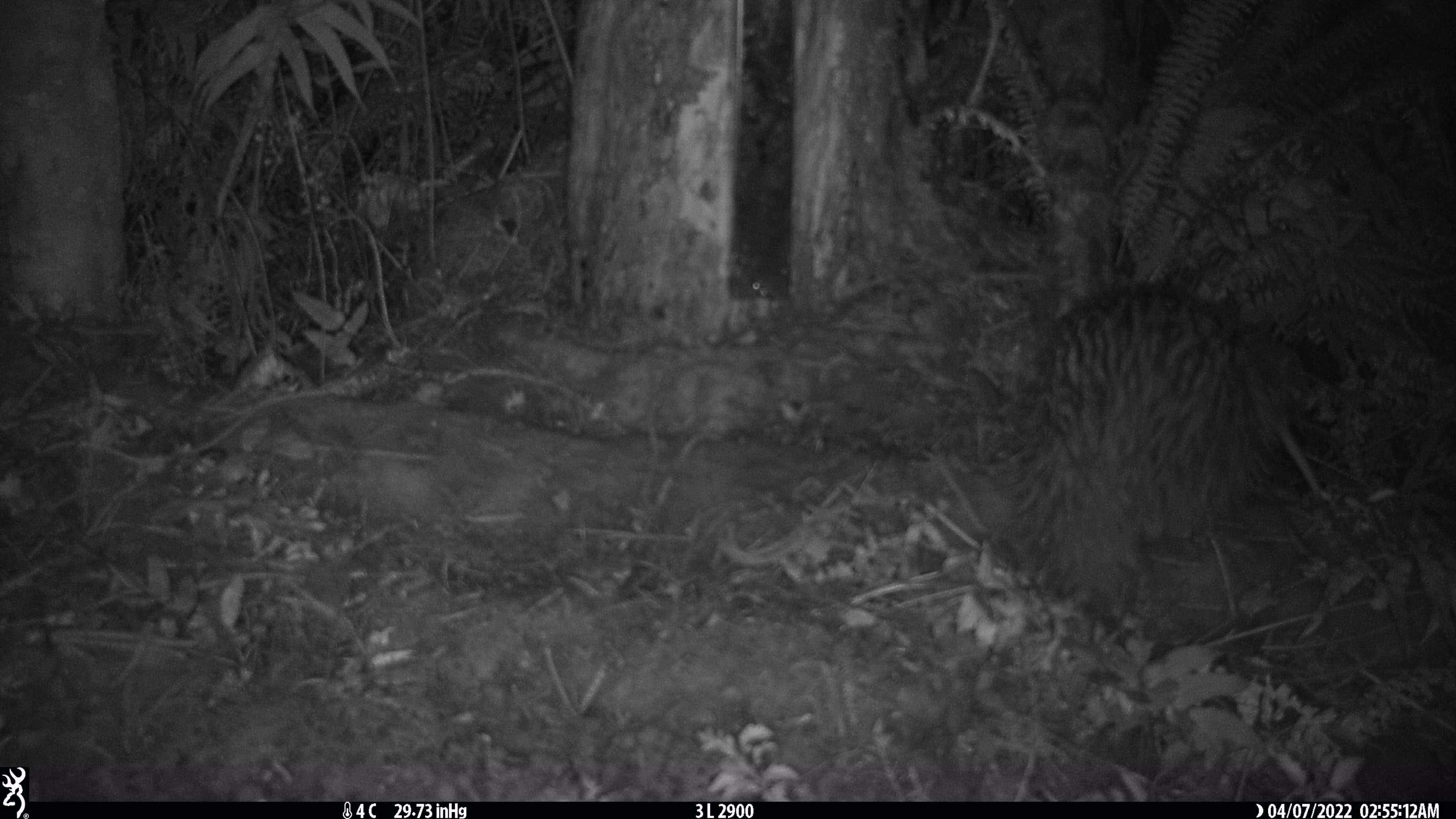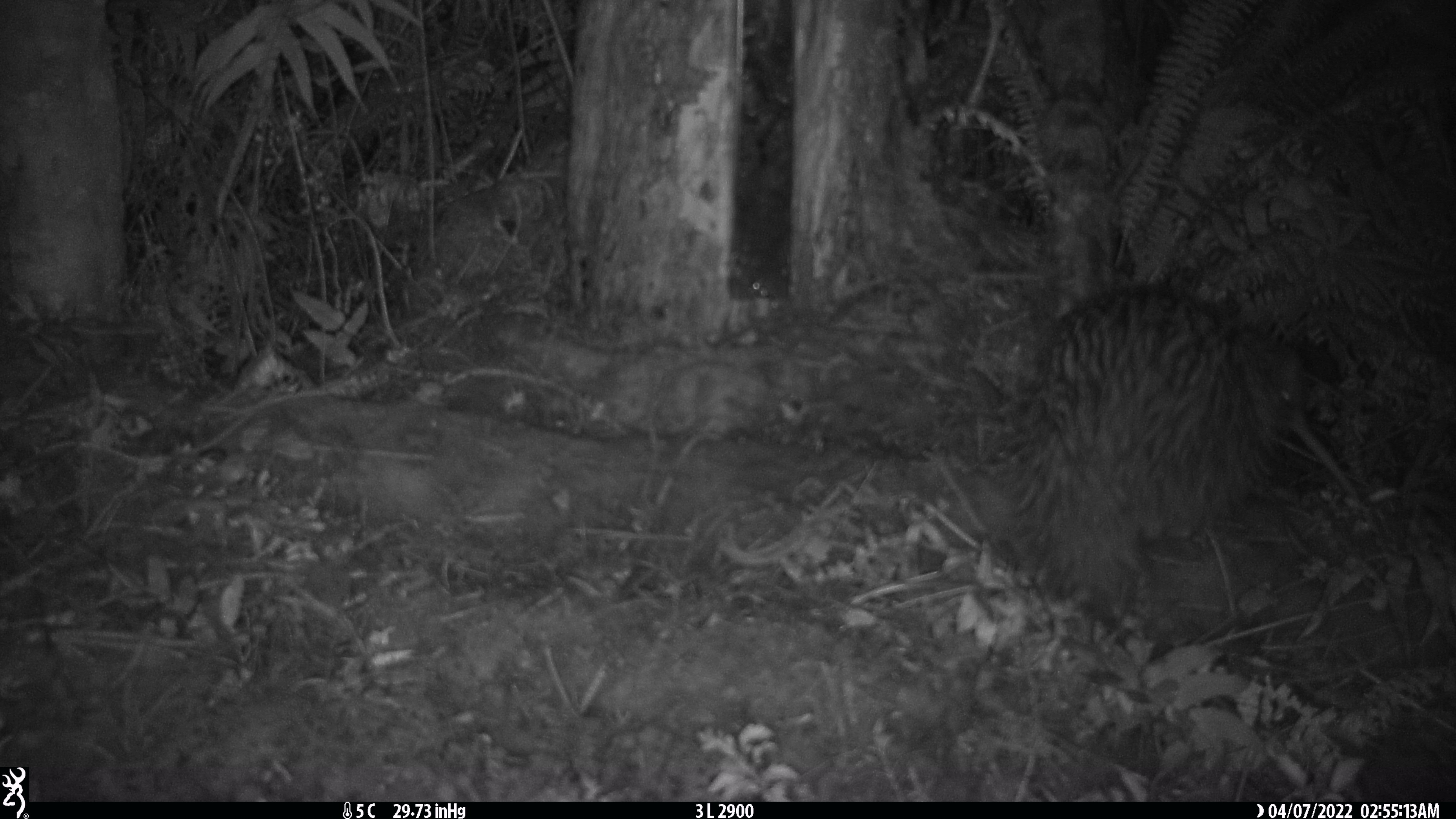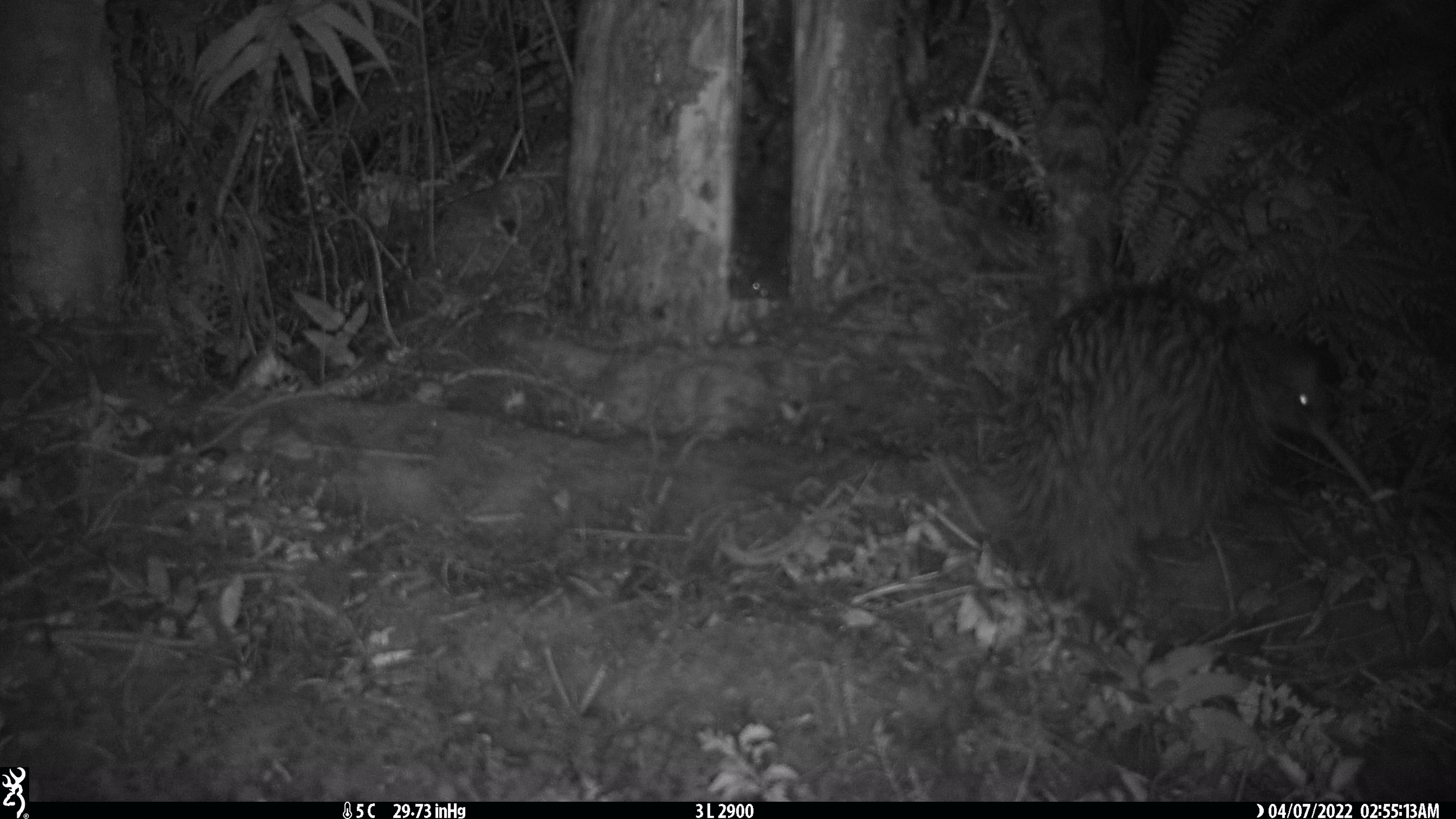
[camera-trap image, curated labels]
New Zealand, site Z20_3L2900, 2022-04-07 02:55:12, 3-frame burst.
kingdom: Animalia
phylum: Chordata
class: Aves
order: Apterygiformes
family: Apterygidae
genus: Apteryx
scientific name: Apteryx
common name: kiwi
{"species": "kiwi (Apteryx)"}